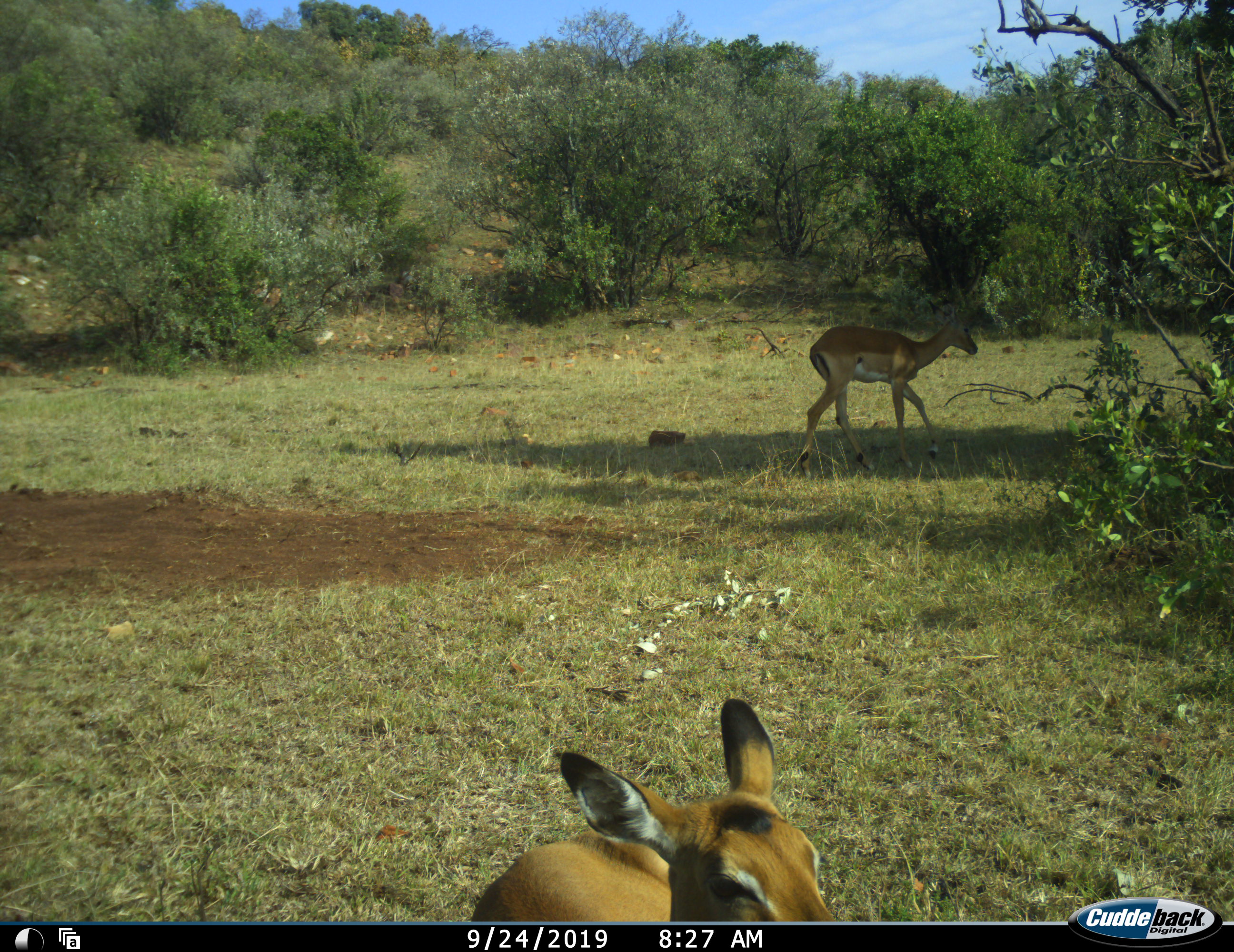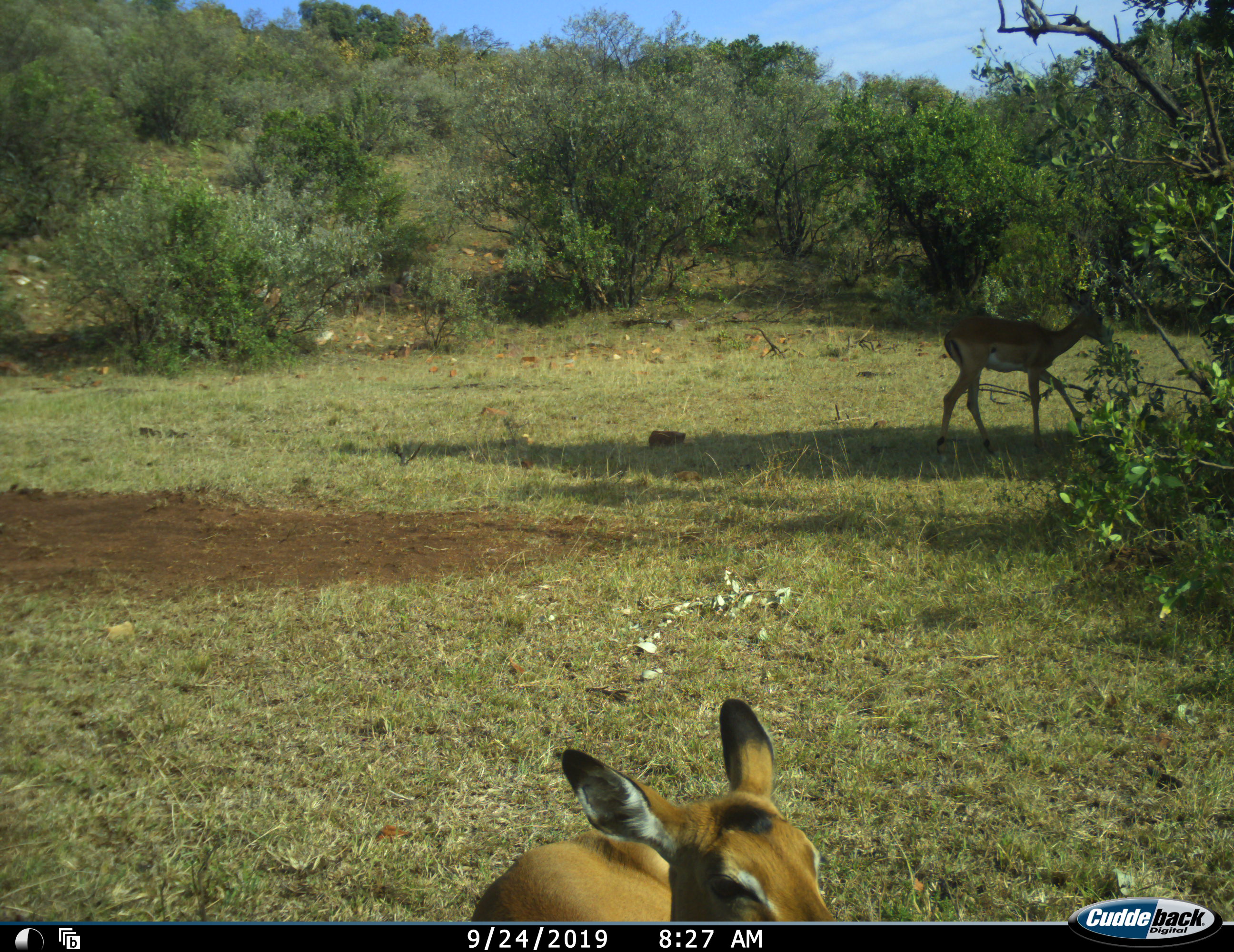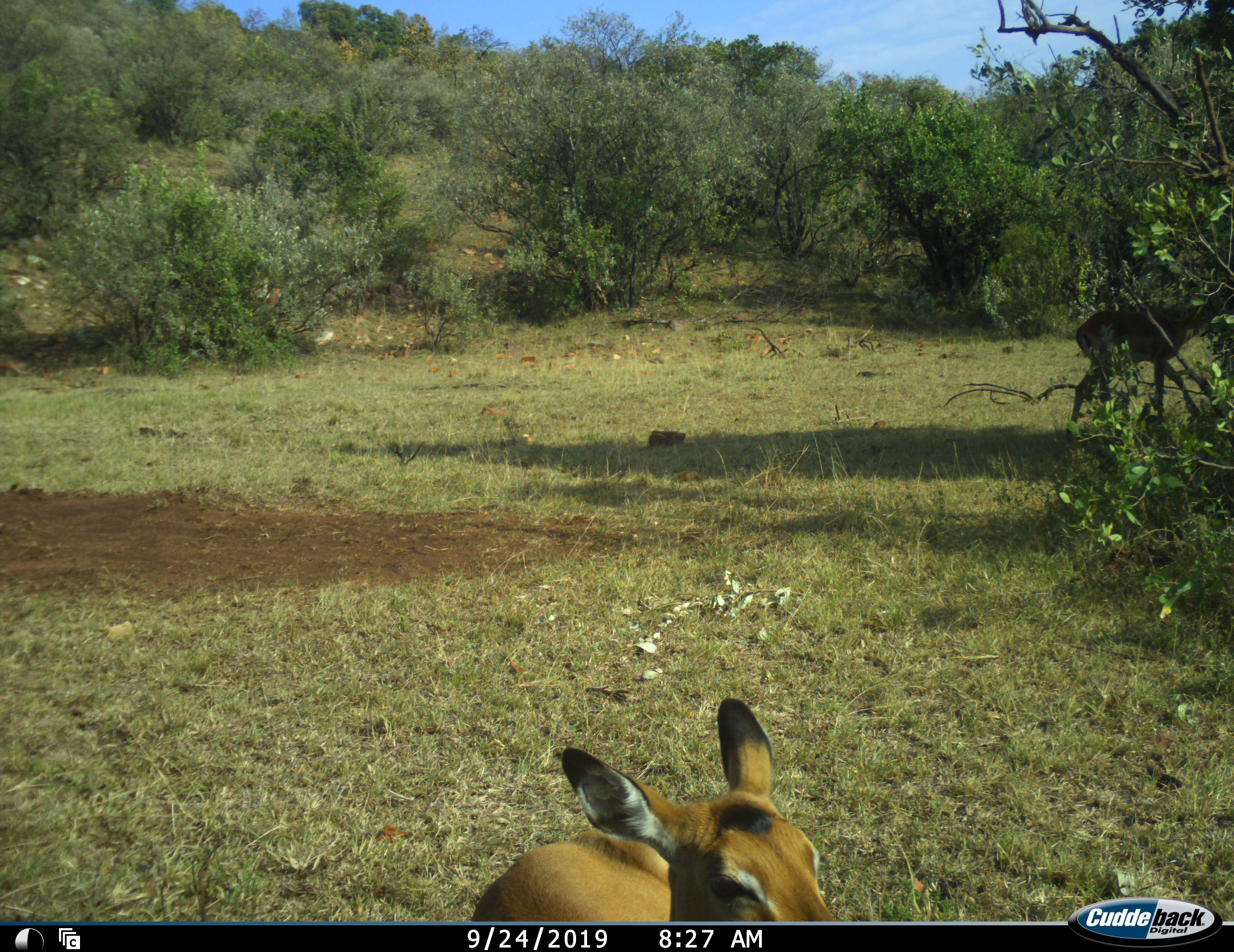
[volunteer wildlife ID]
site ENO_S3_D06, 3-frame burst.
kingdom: Animalia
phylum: Chordata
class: Mammalia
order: Artiodactyla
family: Bovidae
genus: Aepyceros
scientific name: Aepyceros melampus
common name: impala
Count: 2.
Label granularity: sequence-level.